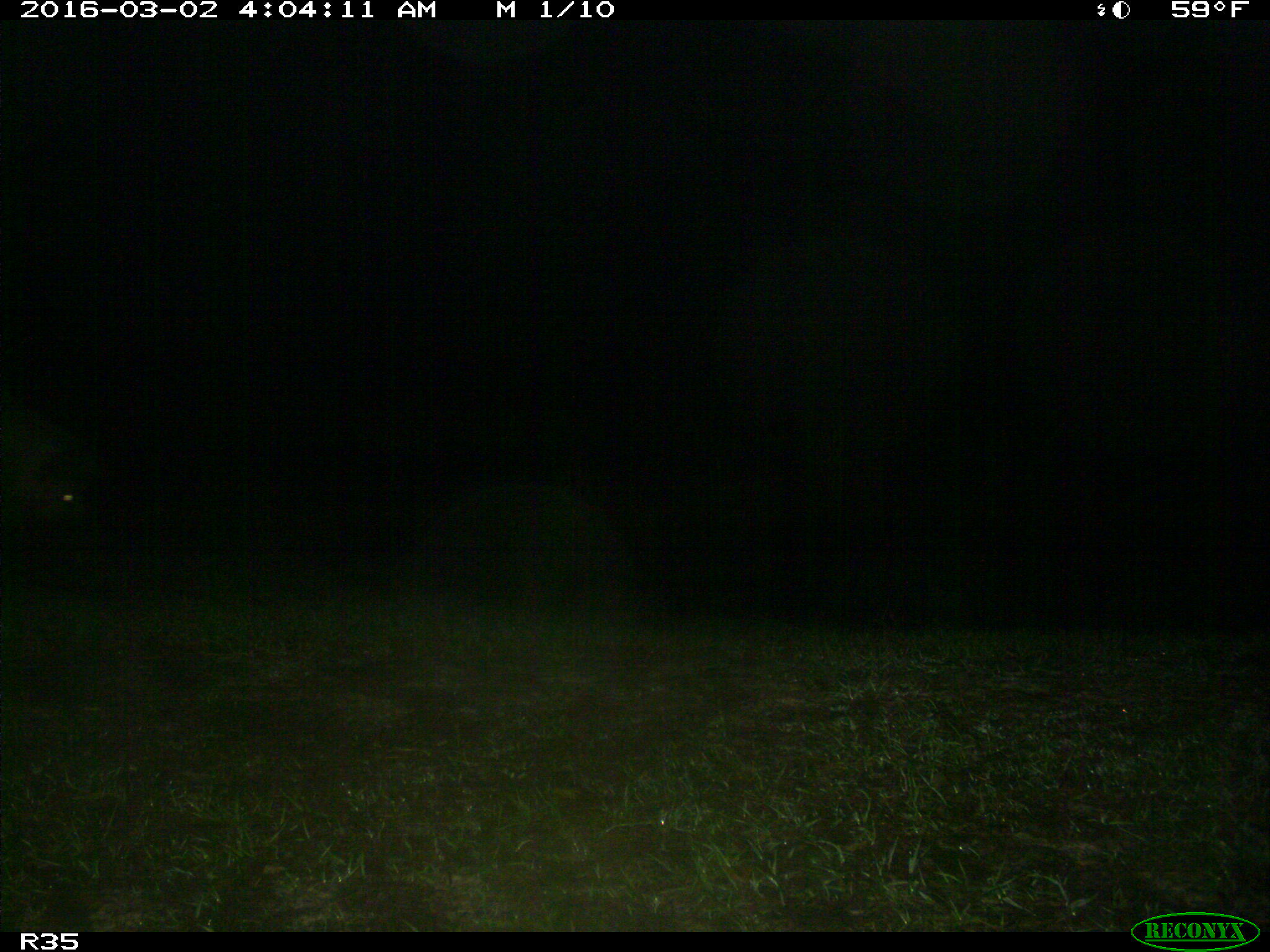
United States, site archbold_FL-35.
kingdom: Animalia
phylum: Chordata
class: Mammalia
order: Artiodactyla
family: Suidae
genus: Sus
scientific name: Sus scrofa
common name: wild boar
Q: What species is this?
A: Sus scrofa (wild boar).